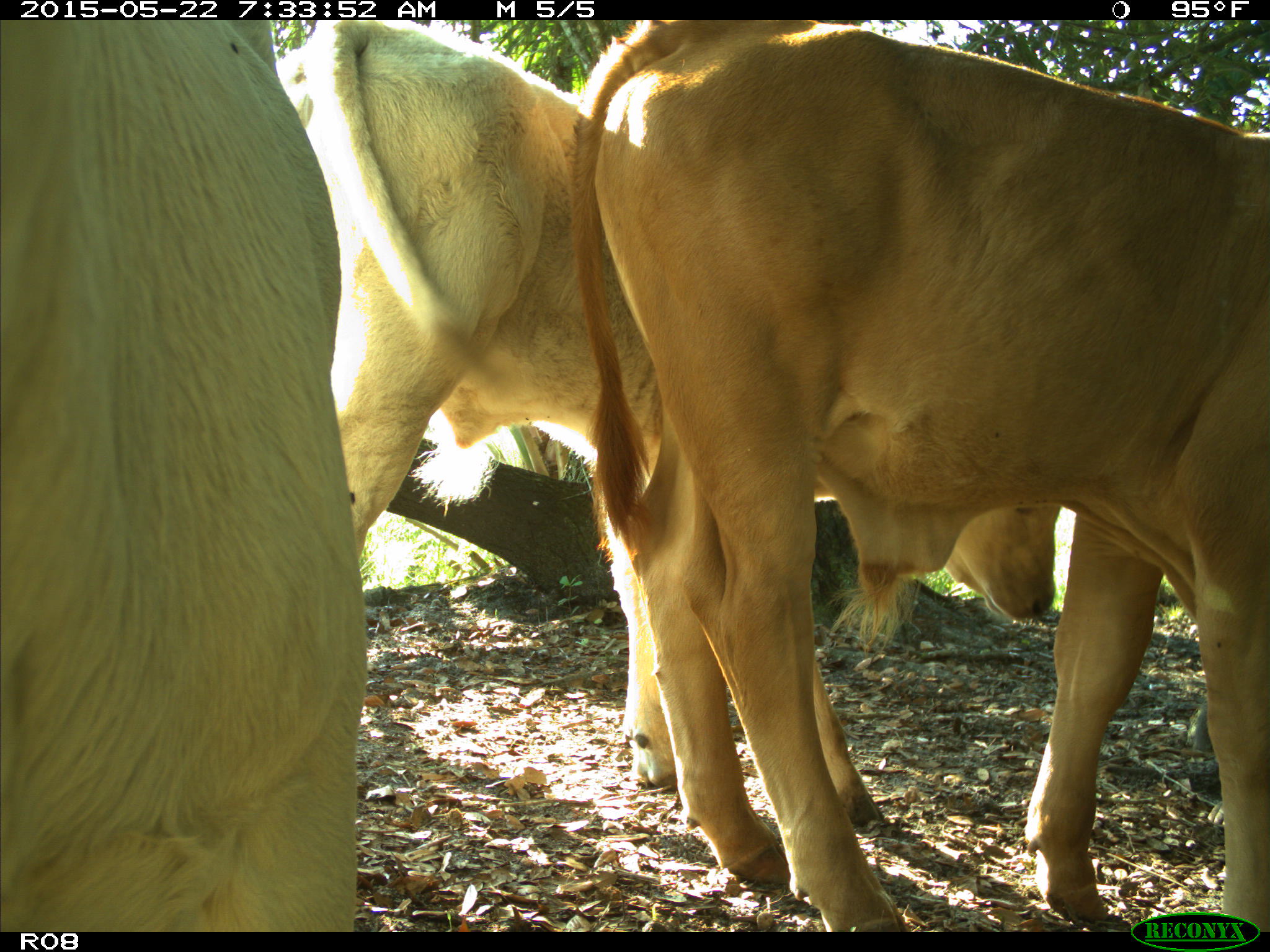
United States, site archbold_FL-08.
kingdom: Animalia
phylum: Chordata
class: Mammalia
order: Artiodactyla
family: Bovidae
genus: Bos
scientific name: Bos taurus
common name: domestic cow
Bos taurus (domestic cow).